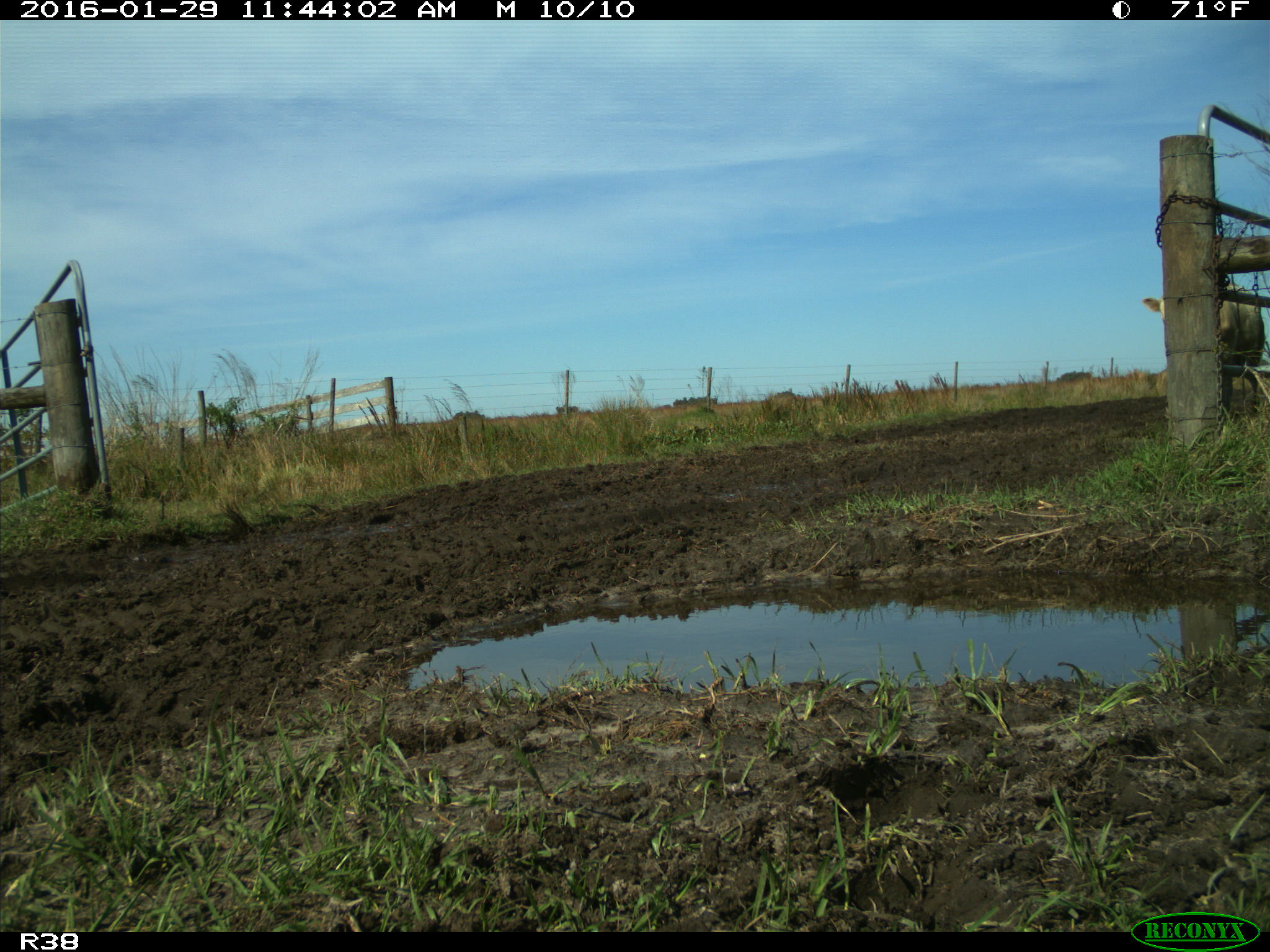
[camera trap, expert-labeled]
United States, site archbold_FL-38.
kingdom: Animalia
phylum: Chordata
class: Mammalia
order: Artiodactyla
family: Bovidae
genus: Bos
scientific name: Bos taurus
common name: domestic cow